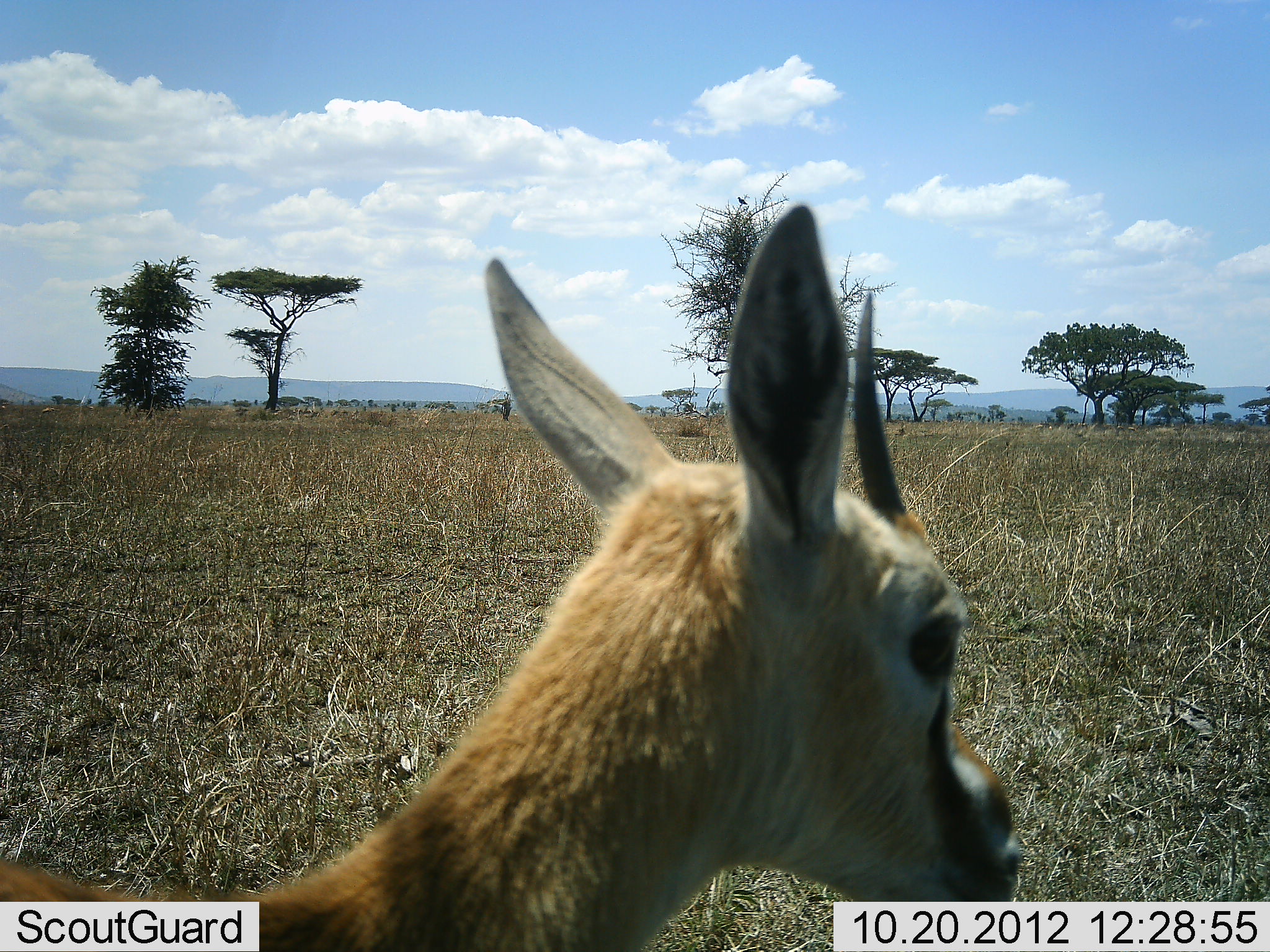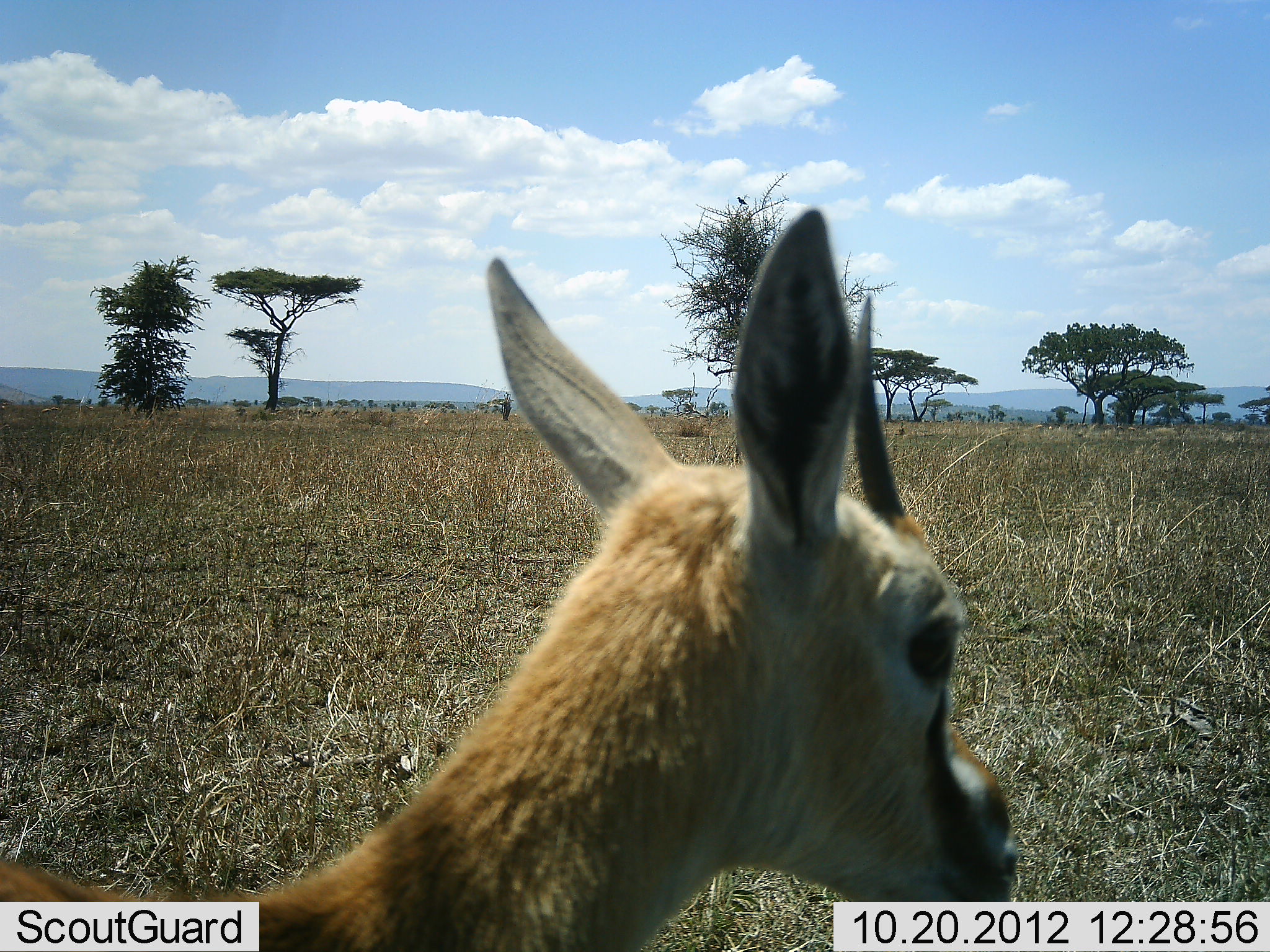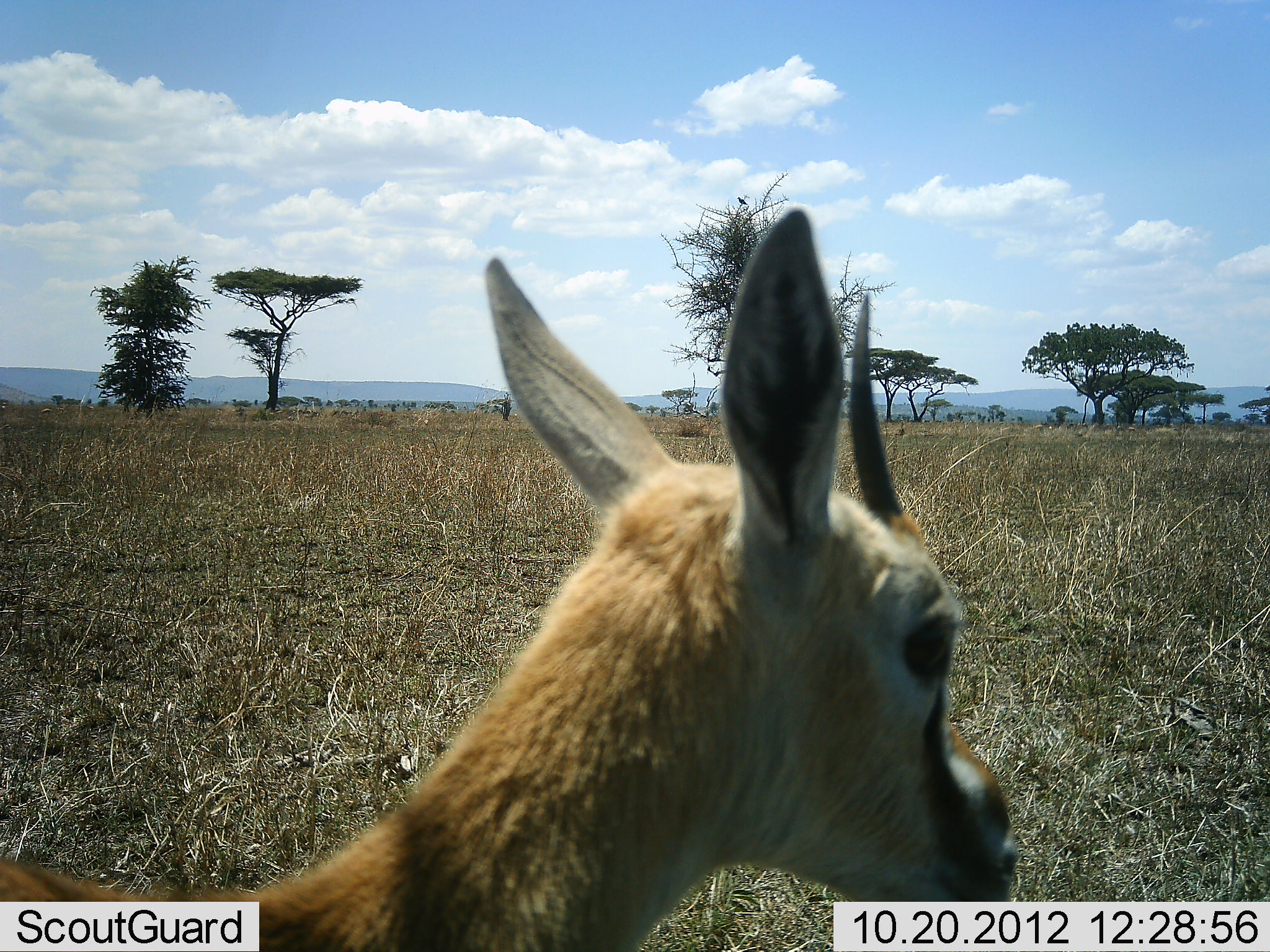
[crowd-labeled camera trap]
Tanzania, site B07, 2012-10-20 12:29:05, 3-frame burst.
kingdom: Animalia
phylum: Chordata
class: Mammalia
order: Artiodactyla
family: Bovidae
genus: Eudorcas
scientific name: Eudorcas thomsonii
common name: thomson's gazelle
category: gazellethomsons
Gazellethomsons (thomson's gazelle) (Eudorcas thomsonii), count 1. Behavior (volunteer vote fractions): standing 91%, resting 0%, moving 9%, interacting 0%. Young present (vote fraction): 0%. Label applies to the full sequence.